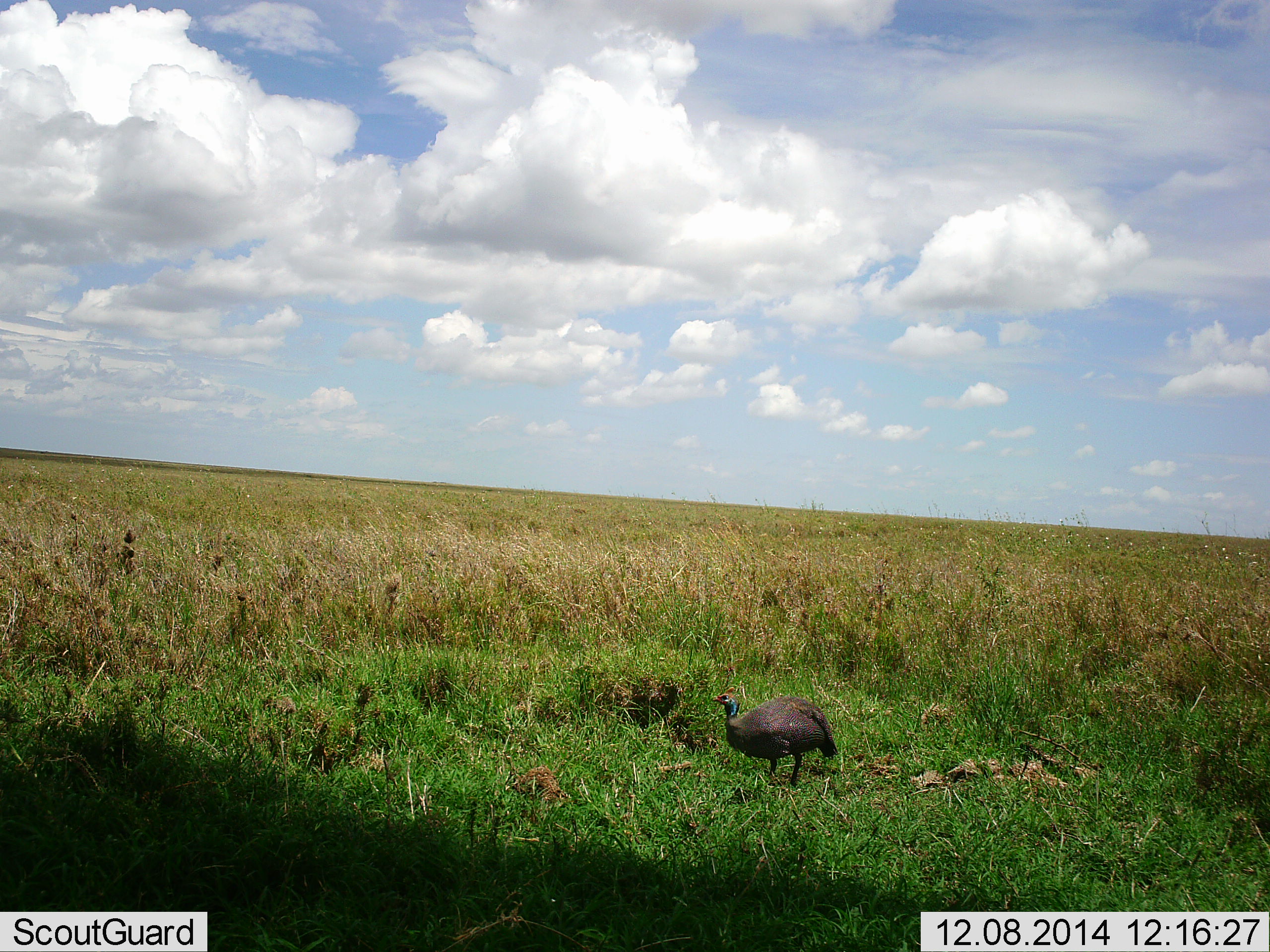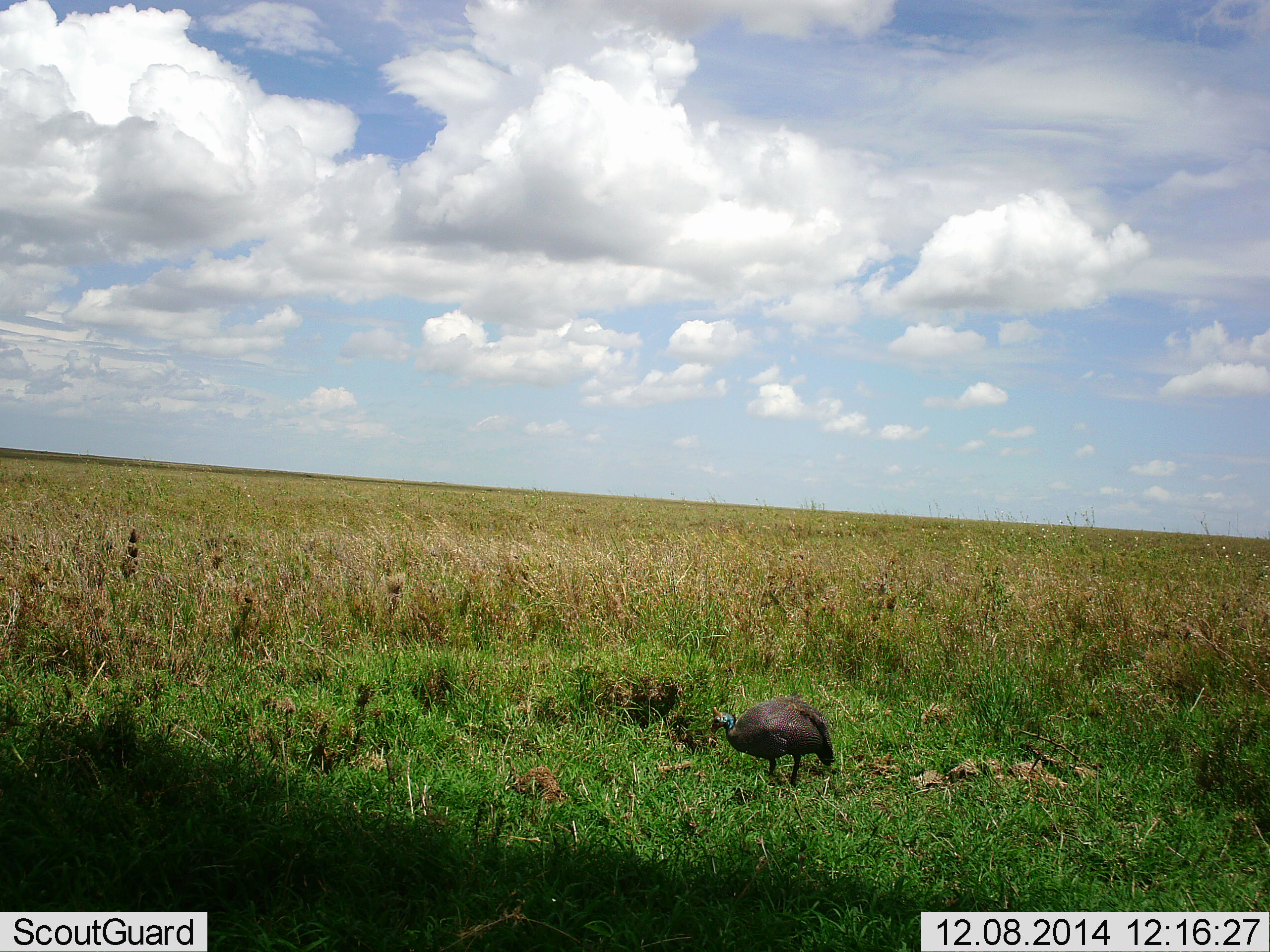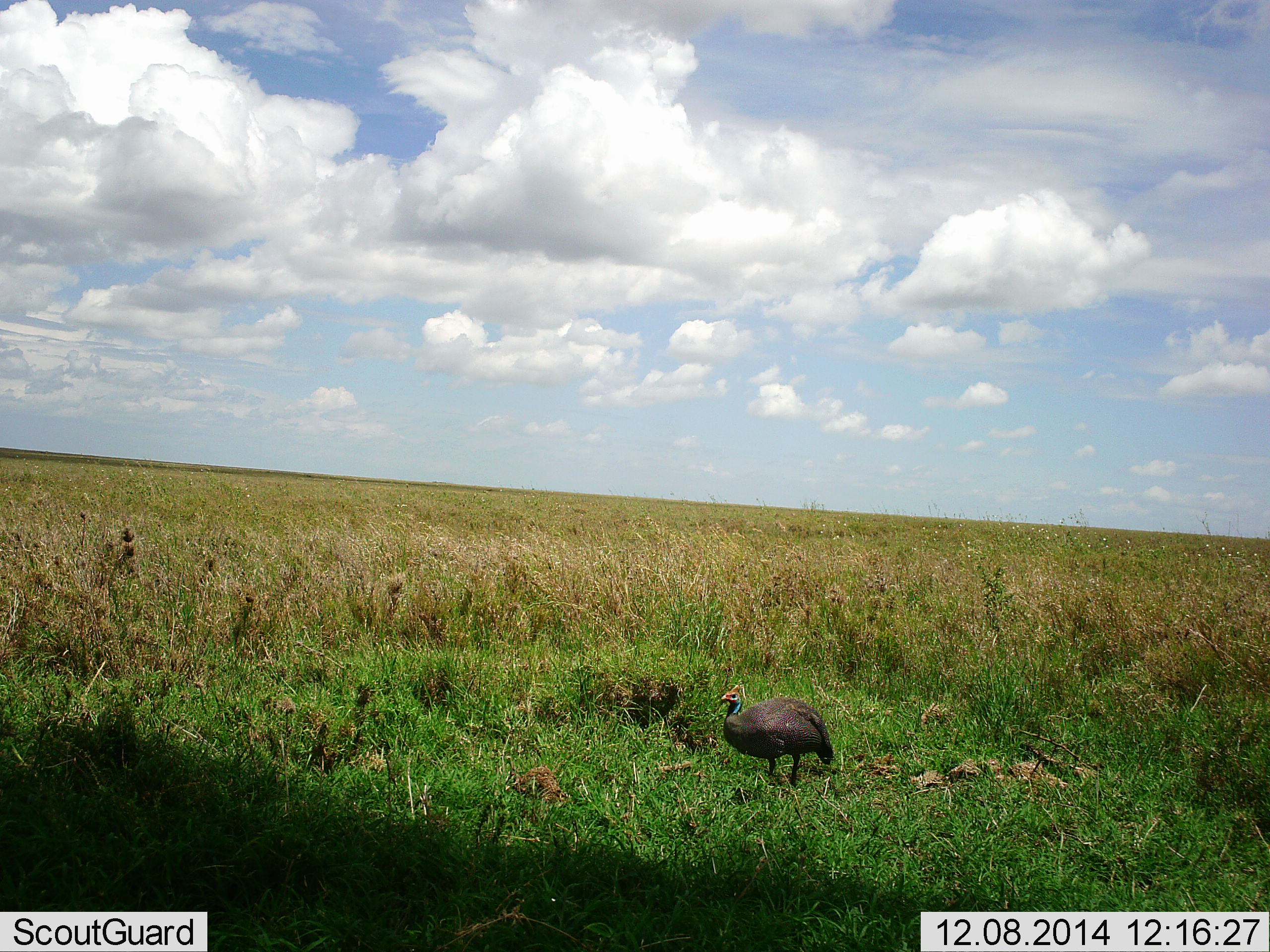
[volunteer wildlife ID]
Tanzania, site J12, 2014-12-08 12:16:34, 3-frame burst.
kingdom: Animalia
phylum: Chordata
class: Aves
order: Galliformes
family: Numididae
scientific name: Numididae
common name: guinea fowl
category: guineafowl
Guineafowl (guinea fowl) (Numididae), count 1. Behavior (volunteer vote fractions): standing 60%, resting 0%, moving 0%, interacting 0%. Young present (vote fraction): 0%. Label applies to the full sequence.